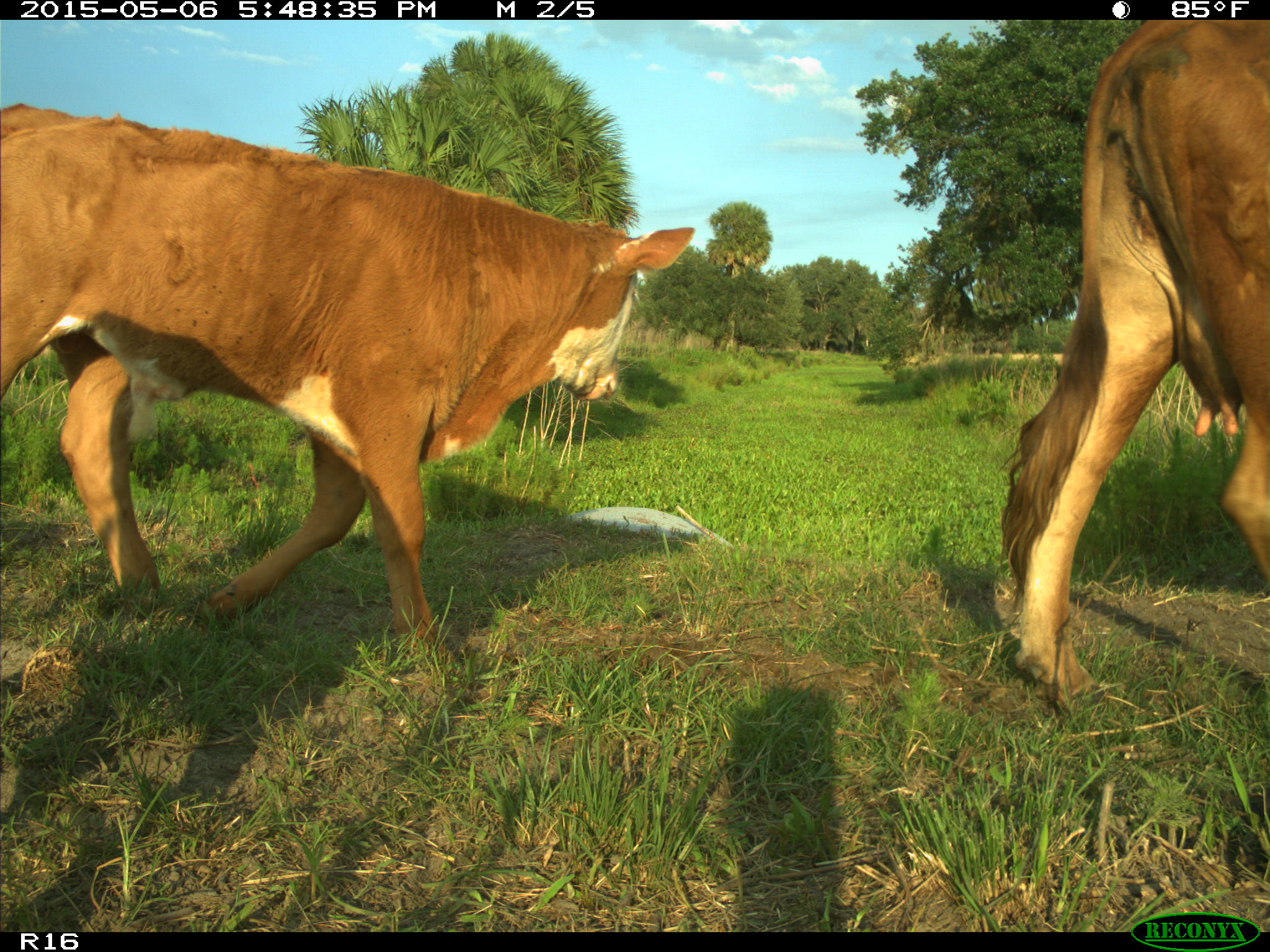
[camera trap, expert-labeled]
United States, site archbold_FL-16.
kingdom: Animalia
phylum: Chordata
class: Mammalia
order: Artiodactyla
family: Bovidae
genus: Bos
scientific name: Bos taurus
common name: domestic cow